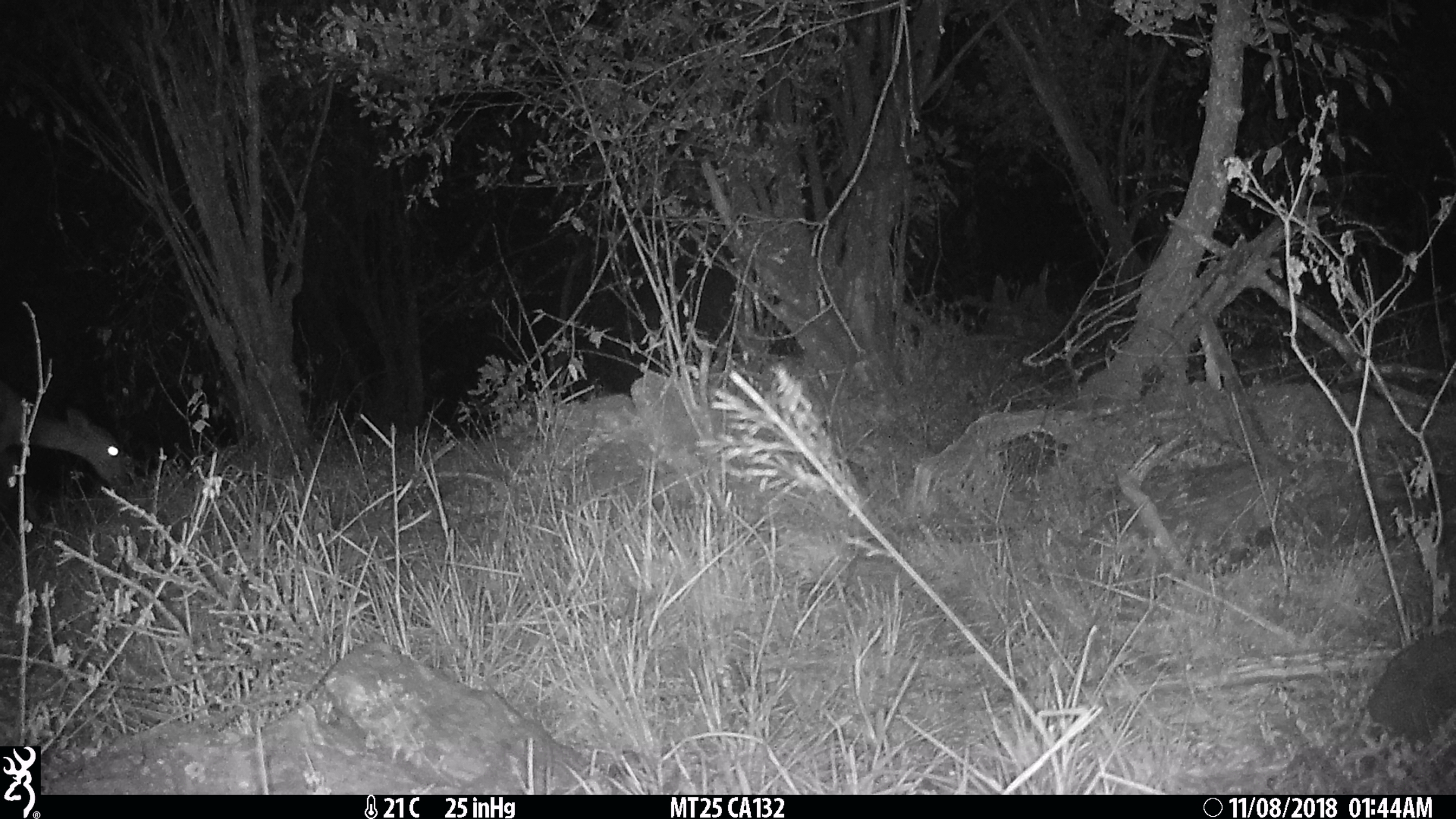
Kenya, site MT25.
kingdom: Animalia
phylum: Chordata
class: Mammalia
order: Artiodactyla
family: Bovidae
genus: Aepyceros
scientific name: Aepyceros melampus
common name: impala